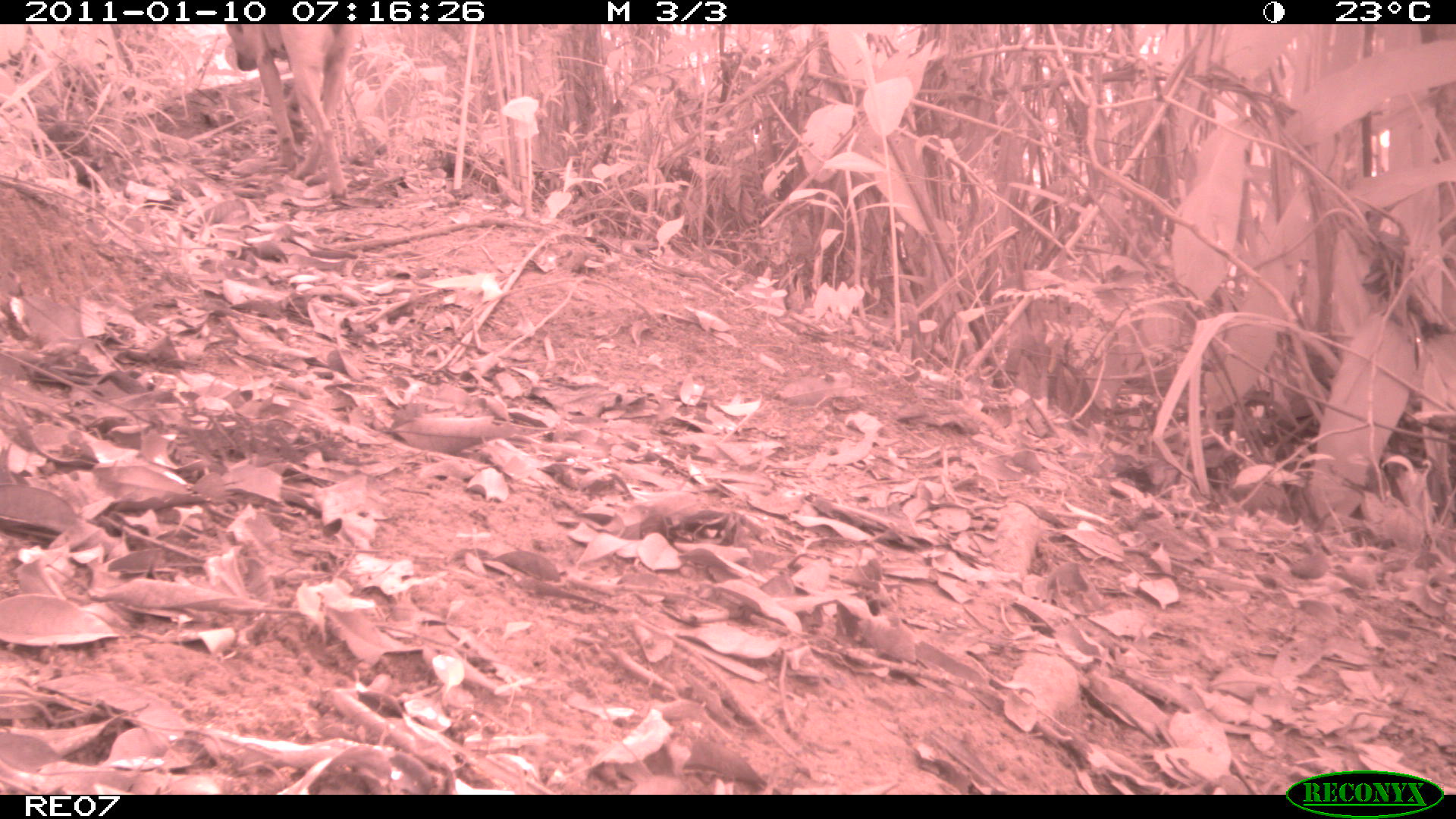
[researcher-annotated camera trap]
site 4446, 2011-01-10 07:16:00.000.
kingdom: Animalia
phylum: Chordata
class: Mammalia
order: Carnivora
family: Canidae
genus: Canis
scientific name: Canis familiaris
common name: domestic dog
Canis familiaris (domestic dog), count 1.